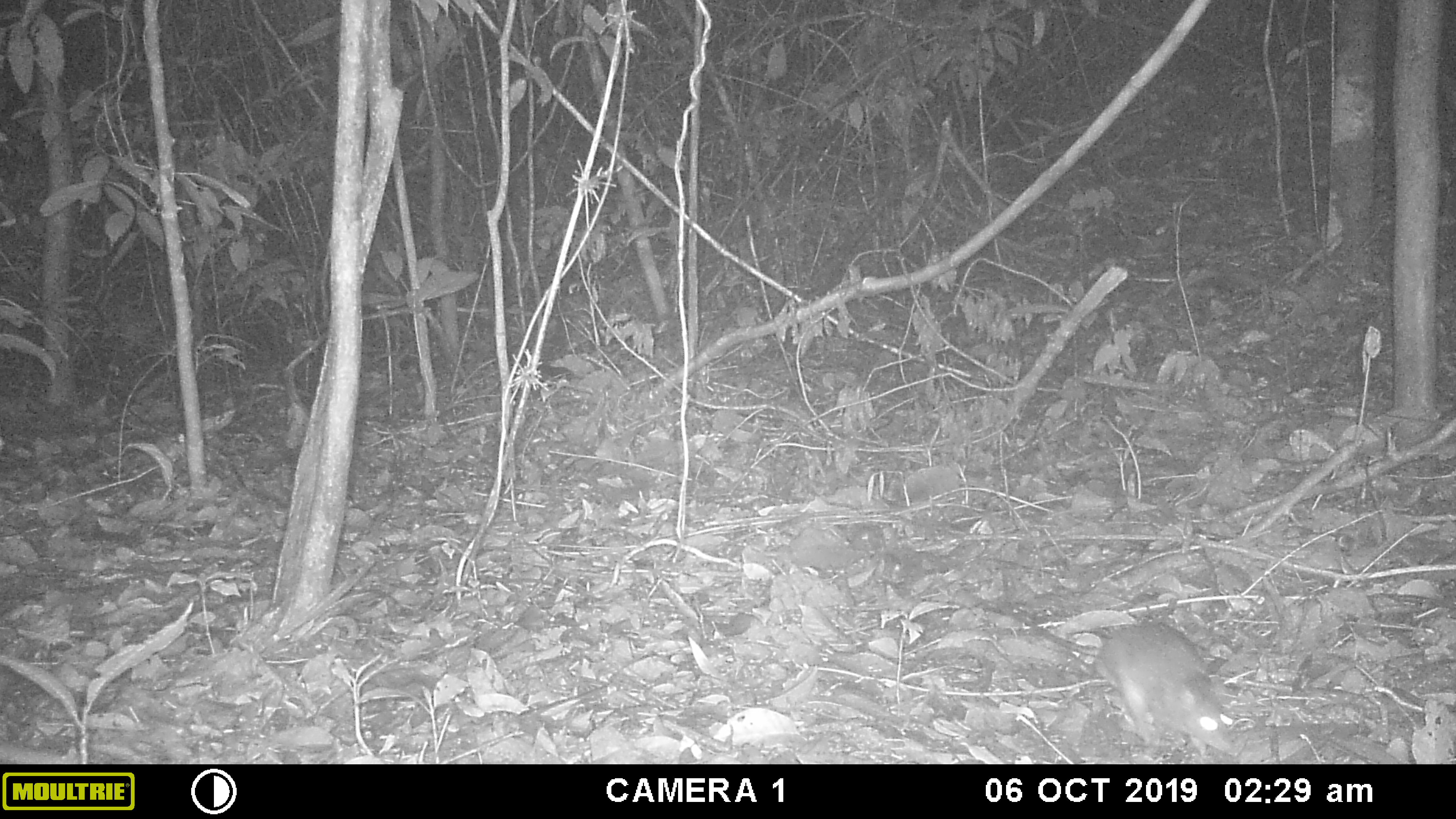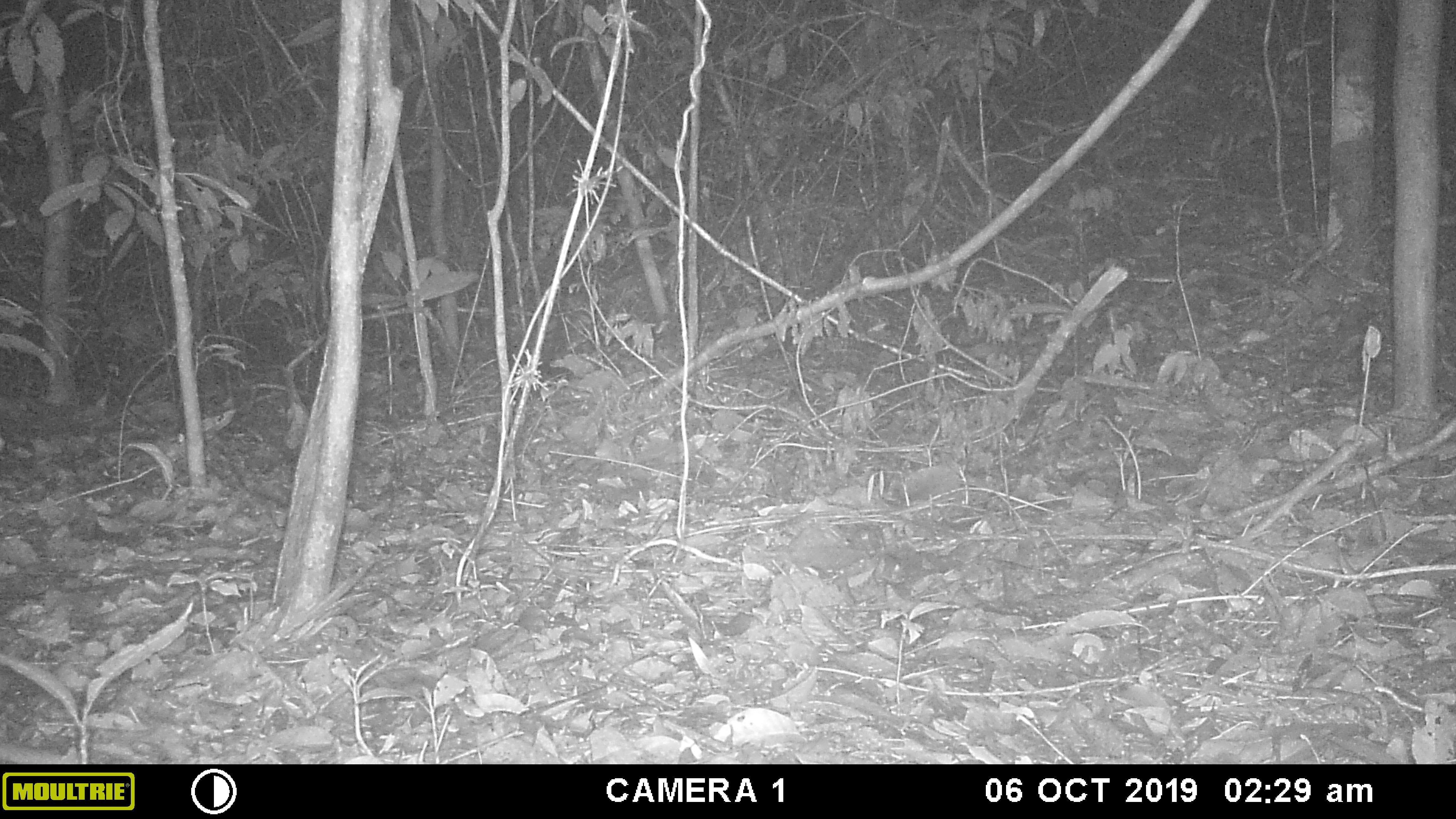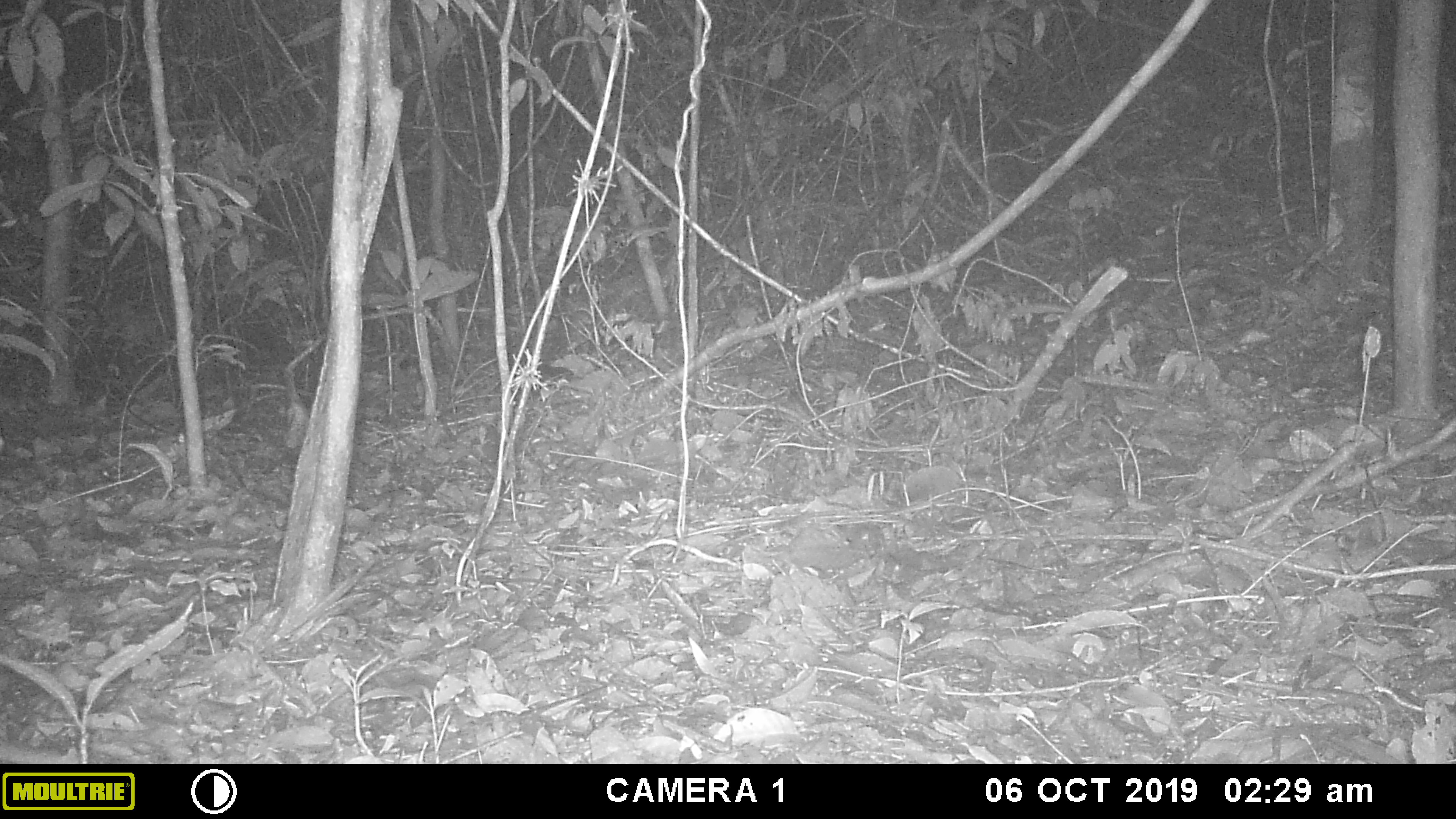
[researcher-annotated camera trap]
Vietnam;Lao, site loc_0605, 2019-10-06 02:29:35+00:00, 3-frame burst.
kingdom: Animalia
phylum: Chordata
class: Mammalia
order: Rodentia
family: Muridae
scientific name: Muridae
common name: old-world mice and rats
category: unidentified murid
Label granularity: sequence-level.